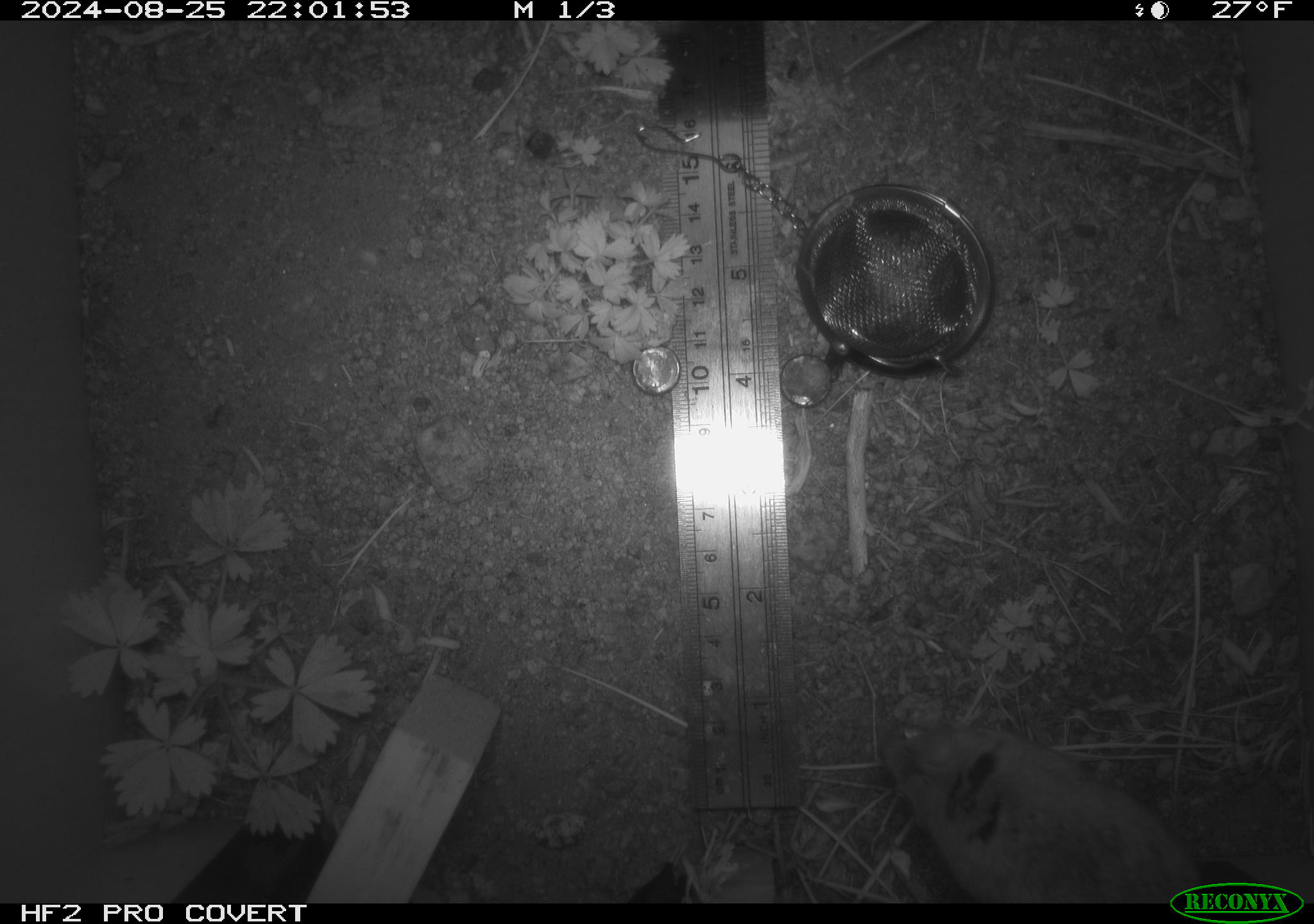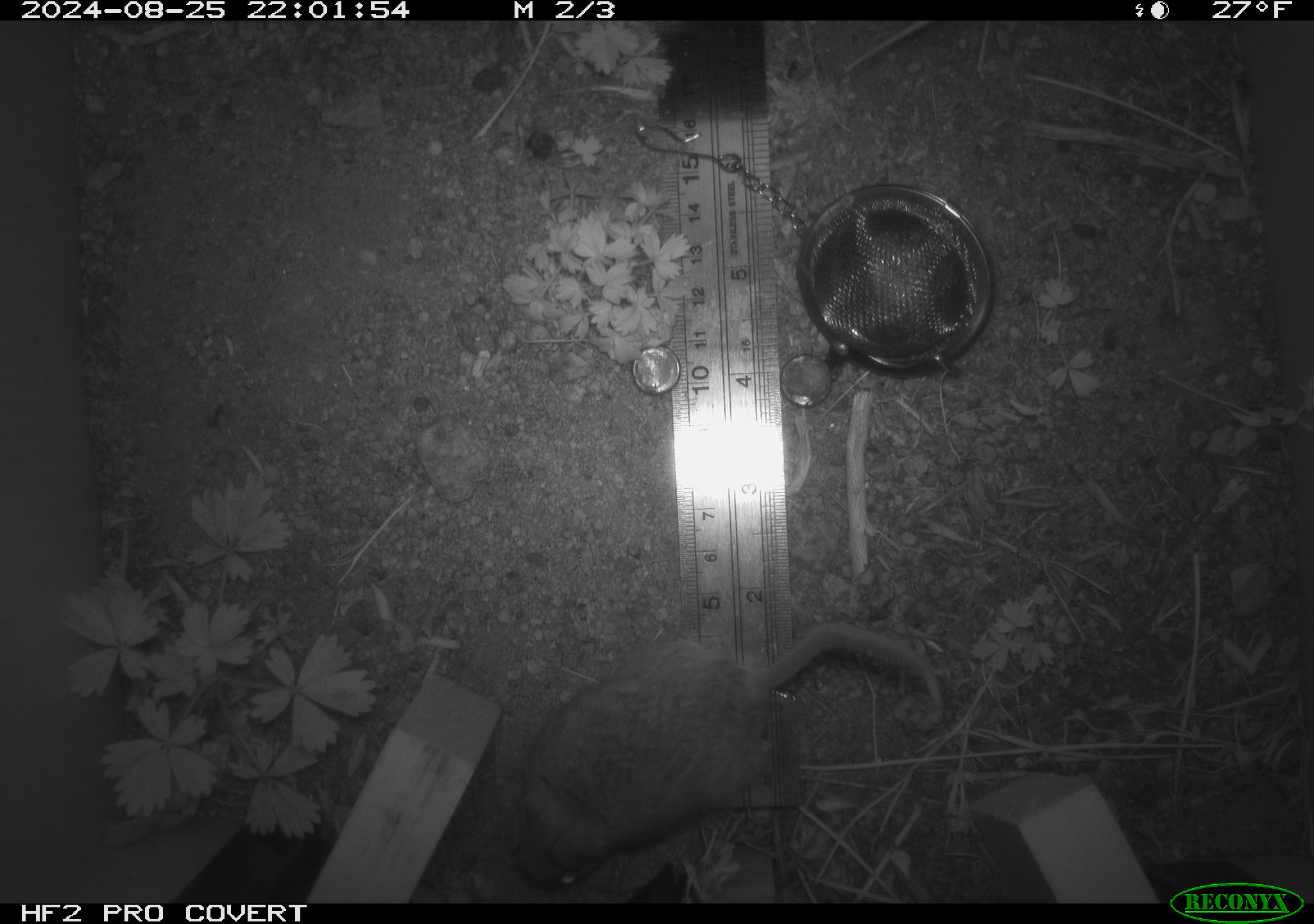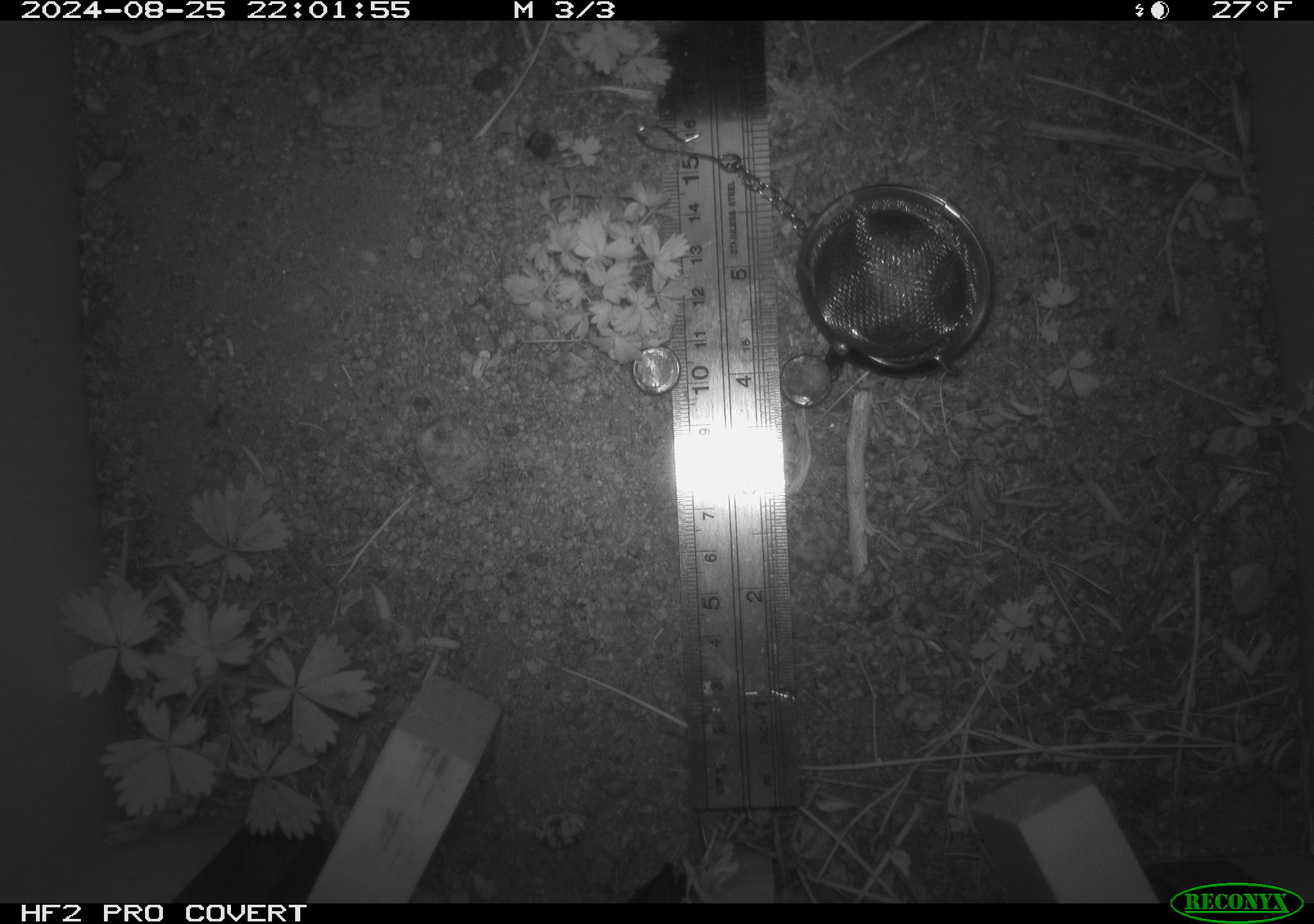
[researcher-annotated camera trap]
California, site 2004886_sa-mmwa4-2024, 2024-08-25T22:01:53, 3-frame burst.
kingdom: Animalia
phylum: Chordata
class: Mammalia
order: Rodentia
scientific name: Rodentia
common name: mouse species